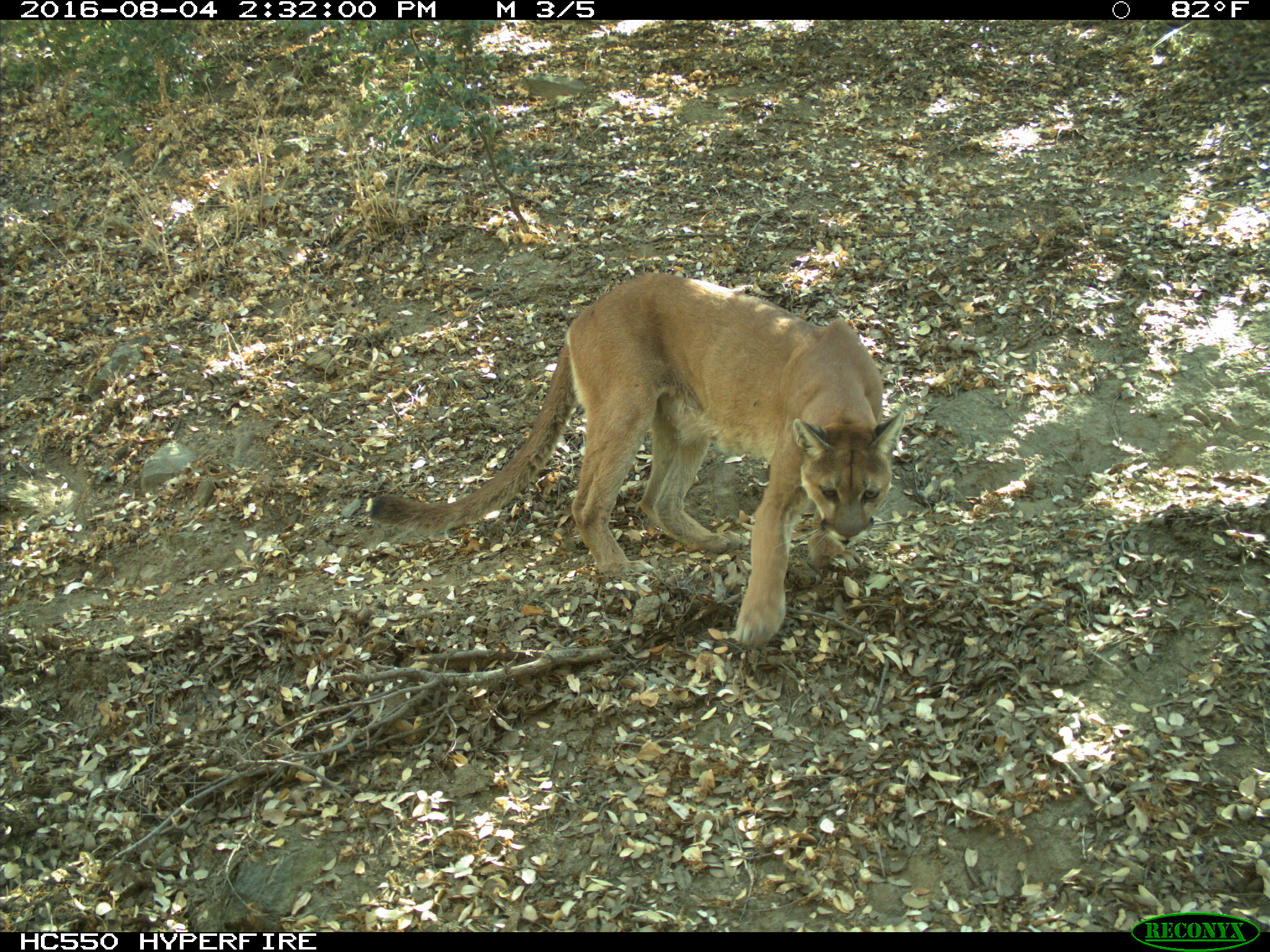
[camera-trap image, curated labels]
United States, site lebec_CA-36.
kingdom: Animalia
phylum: Chordata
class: Mammalia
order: Carnivora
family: Felidae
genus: Puma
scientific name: Puma concolor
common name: mountain lion